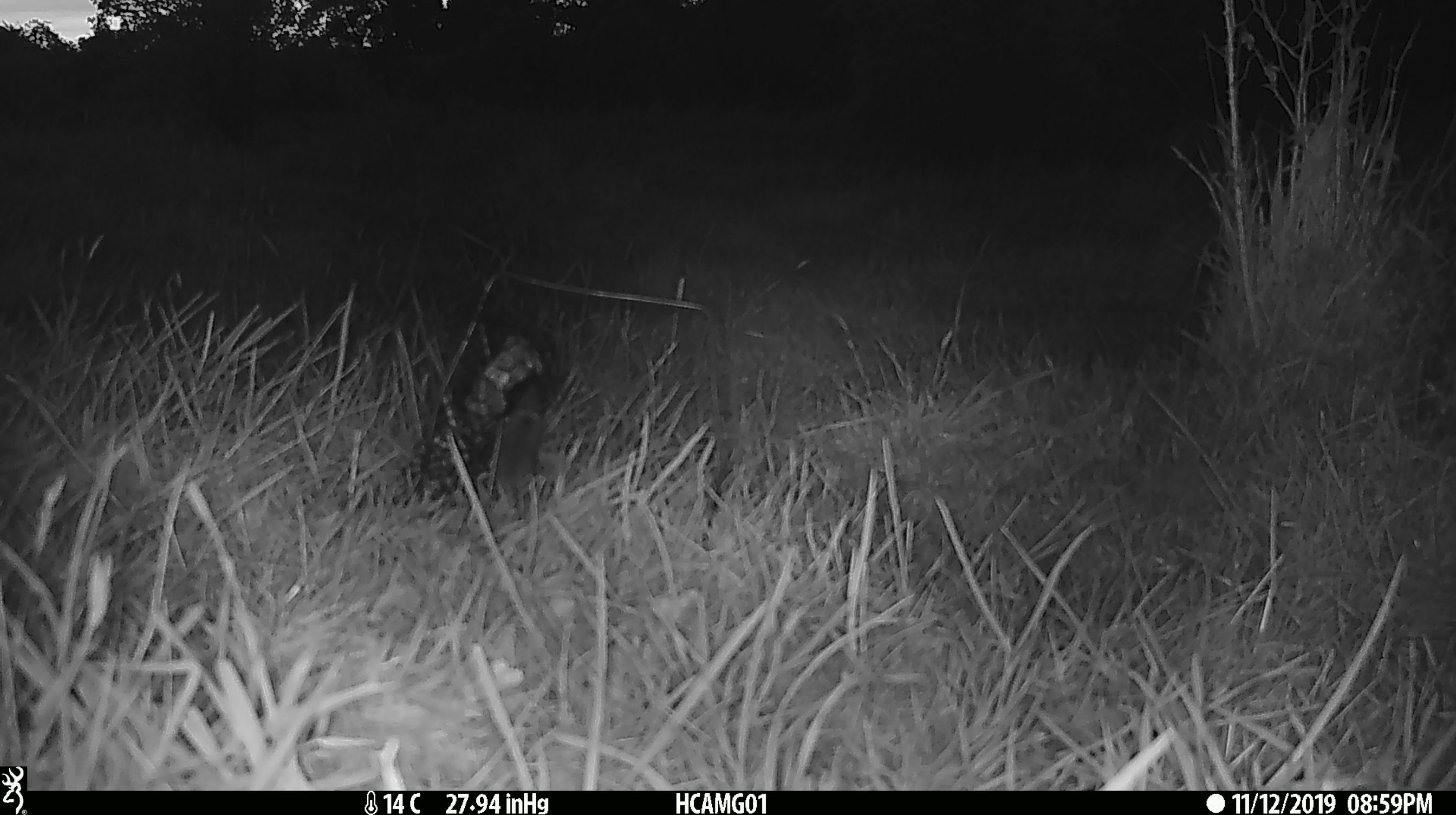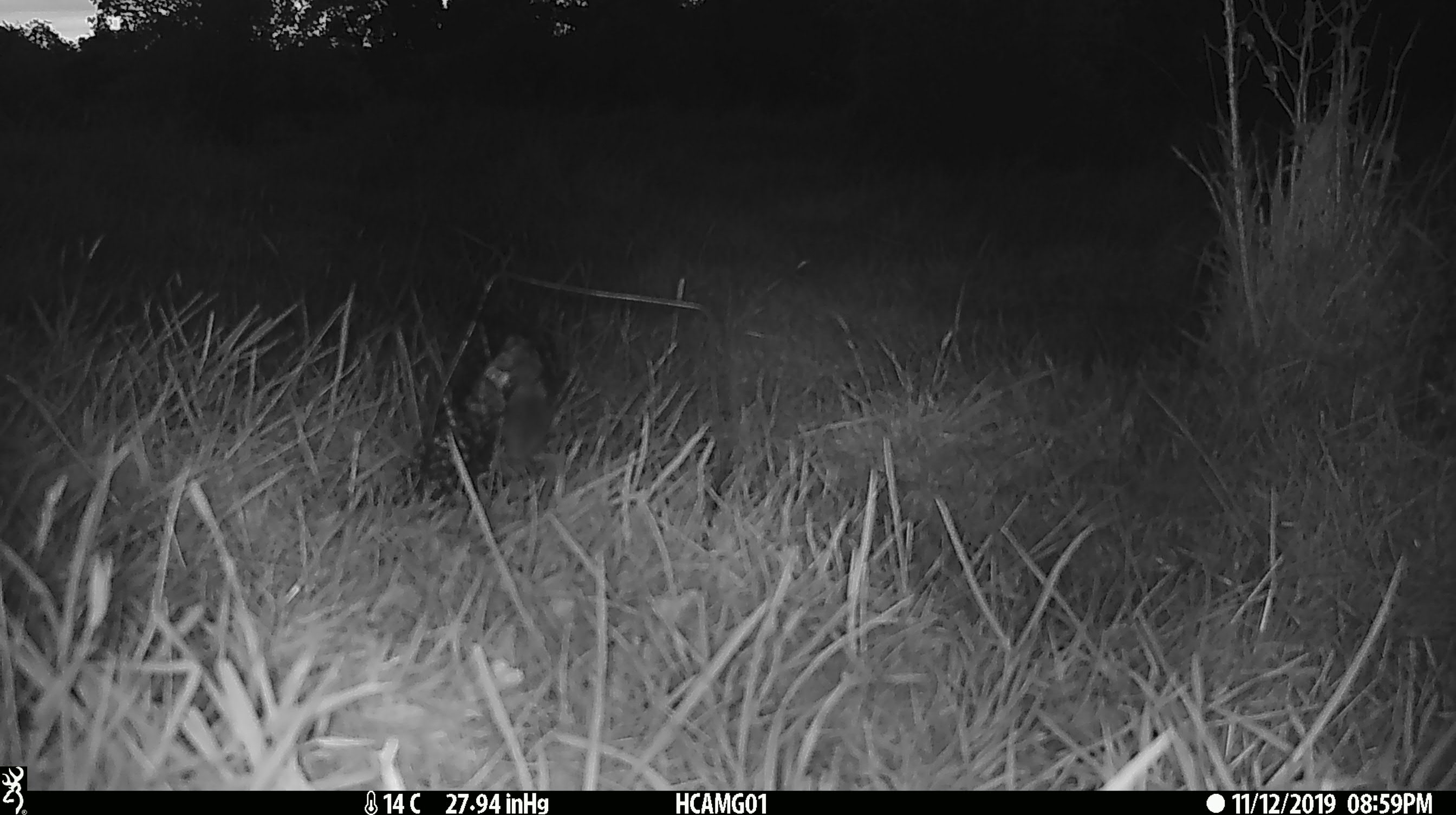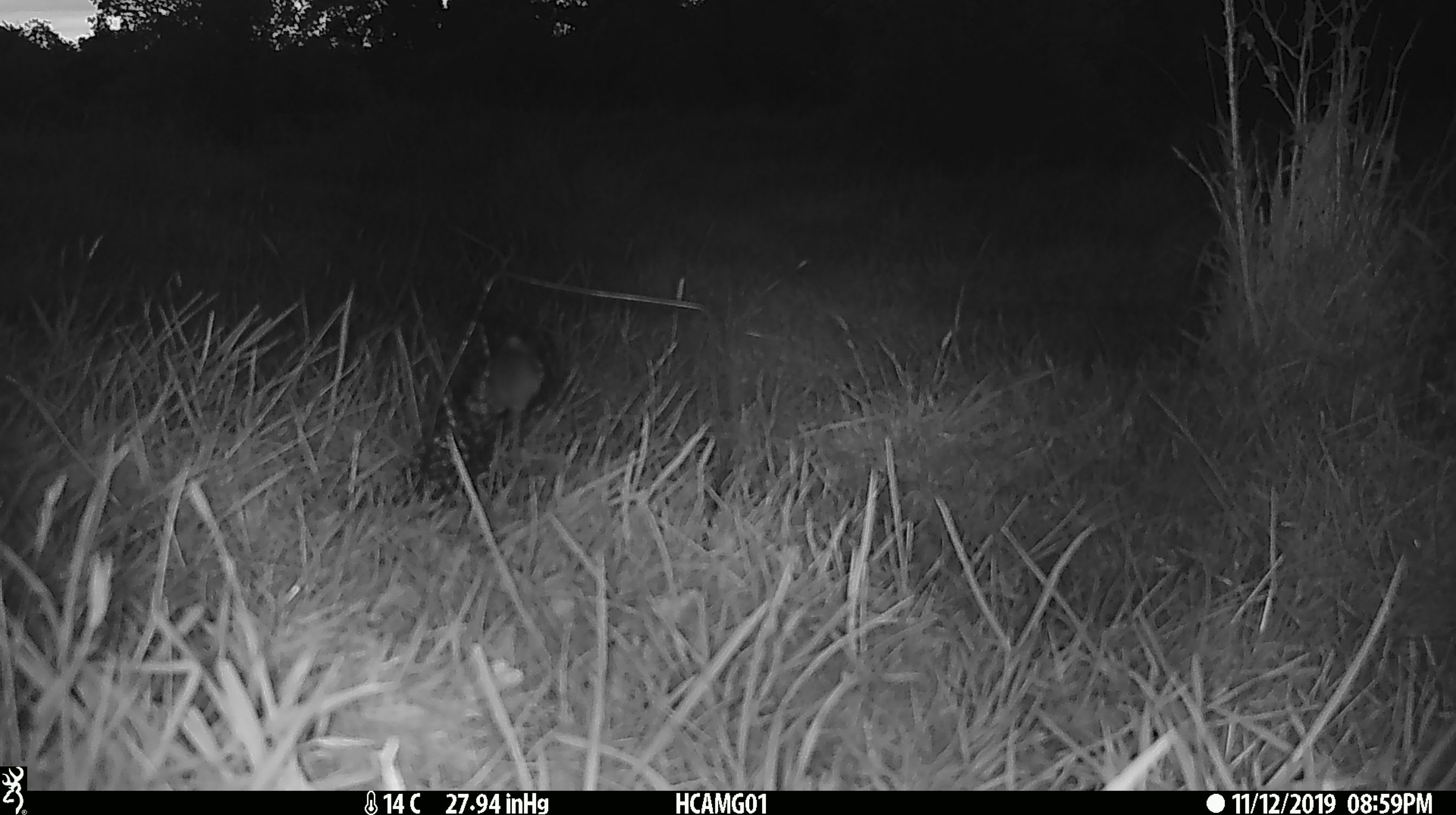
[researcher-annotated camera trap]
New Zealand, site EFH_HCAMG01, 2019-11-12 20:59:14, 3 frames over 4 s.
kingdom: Animalia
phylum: Chordata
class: Mammalia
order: Rodentia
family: Muridae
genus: Mus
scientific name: Mus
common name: mouse